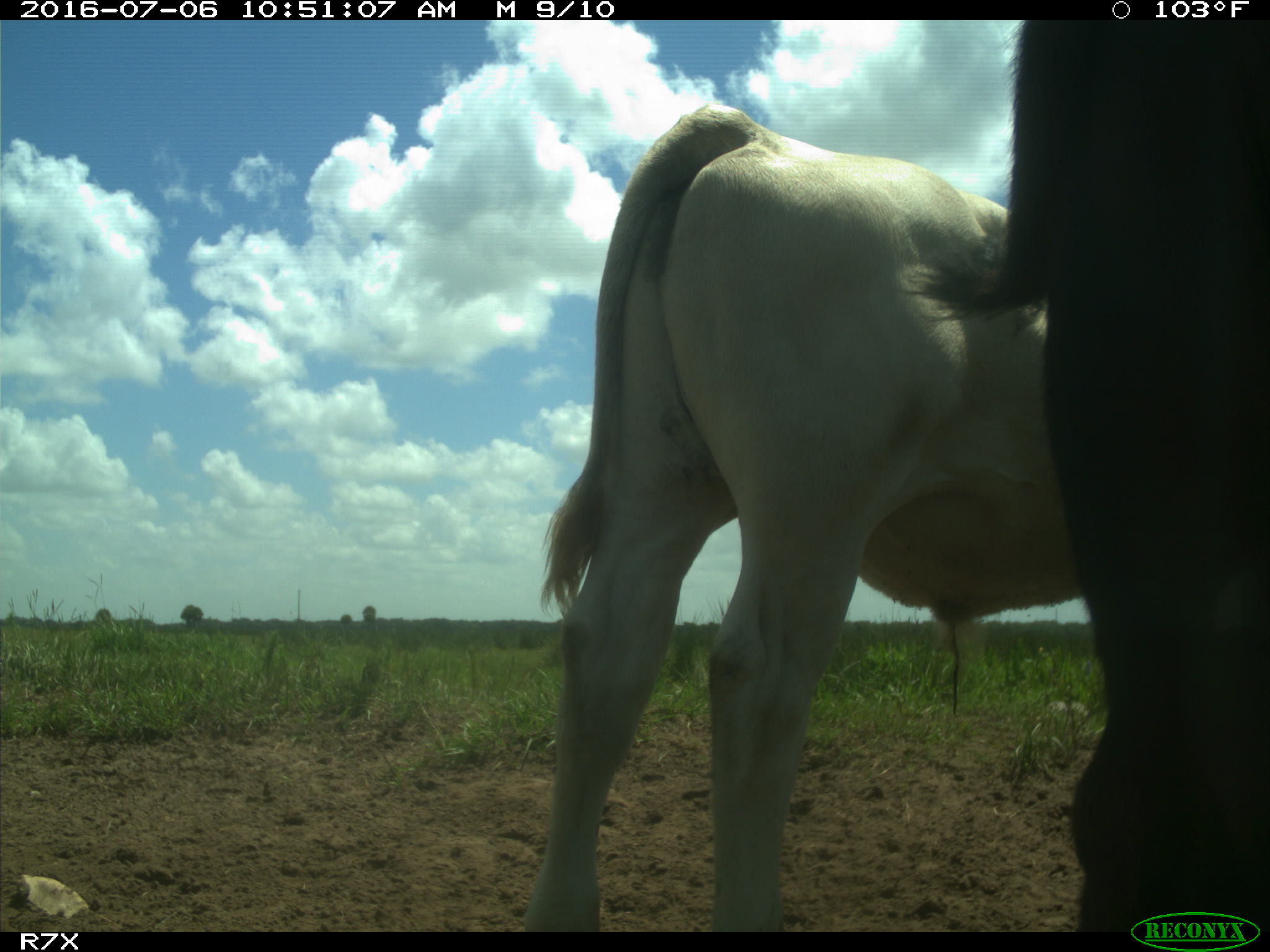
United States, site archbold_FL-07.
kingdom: Animalia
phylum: Chordata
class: Mammalia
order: Artiodactyla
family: Bovidae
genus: Bos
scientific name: Bos taurus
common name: domestic cow